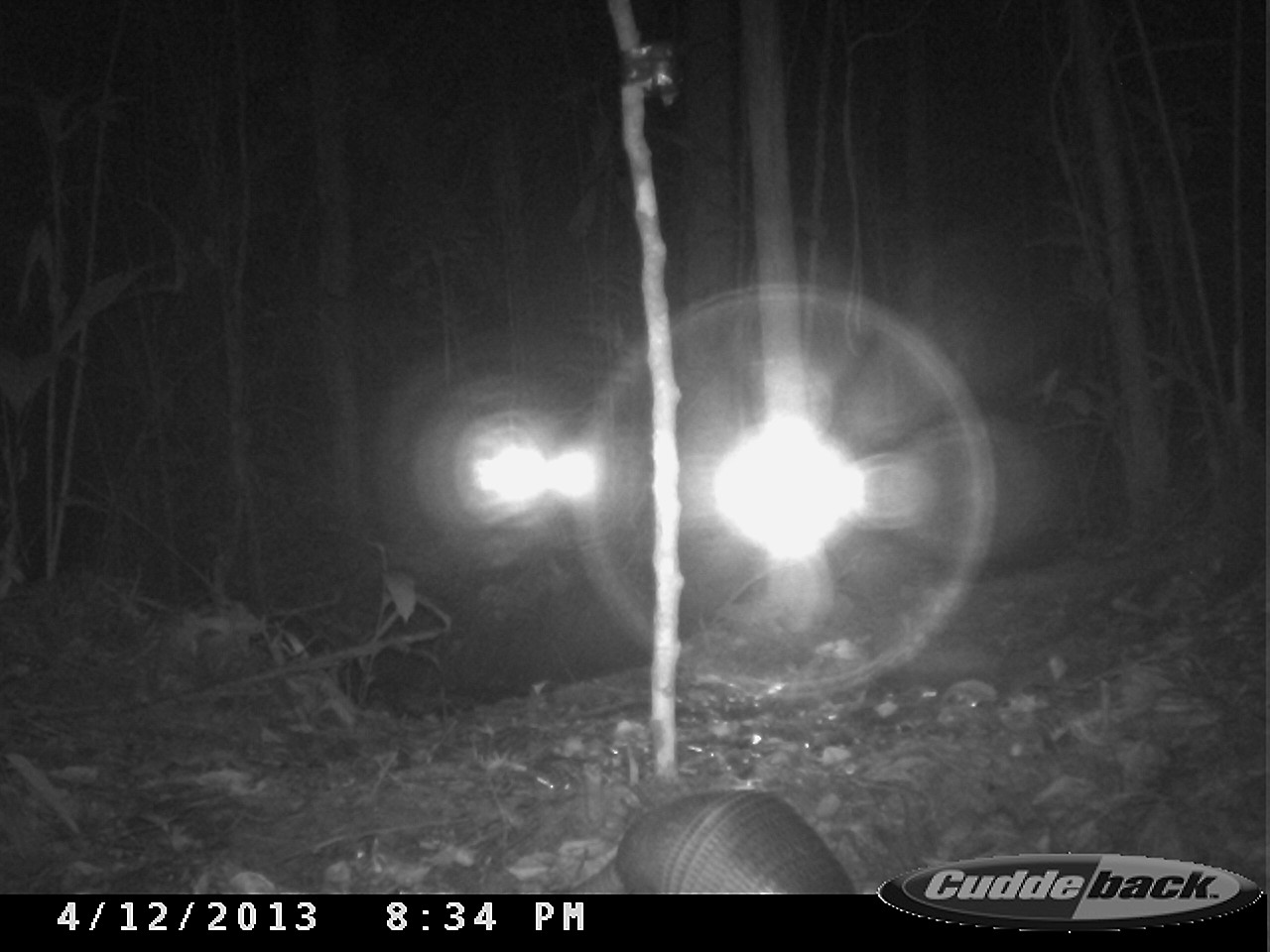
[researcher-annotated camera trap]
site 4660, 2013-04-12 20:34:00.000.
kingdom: Animalia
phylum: Chordata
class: Mammalia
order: Cingulata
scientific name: Cingulata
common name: armadillo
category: unknown armadillo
Unknown armadillo (armadillo) (Cingulata), count 1.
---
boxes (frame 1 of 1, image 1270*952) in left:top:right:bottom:
unknown armadillo: 558:786:857:894